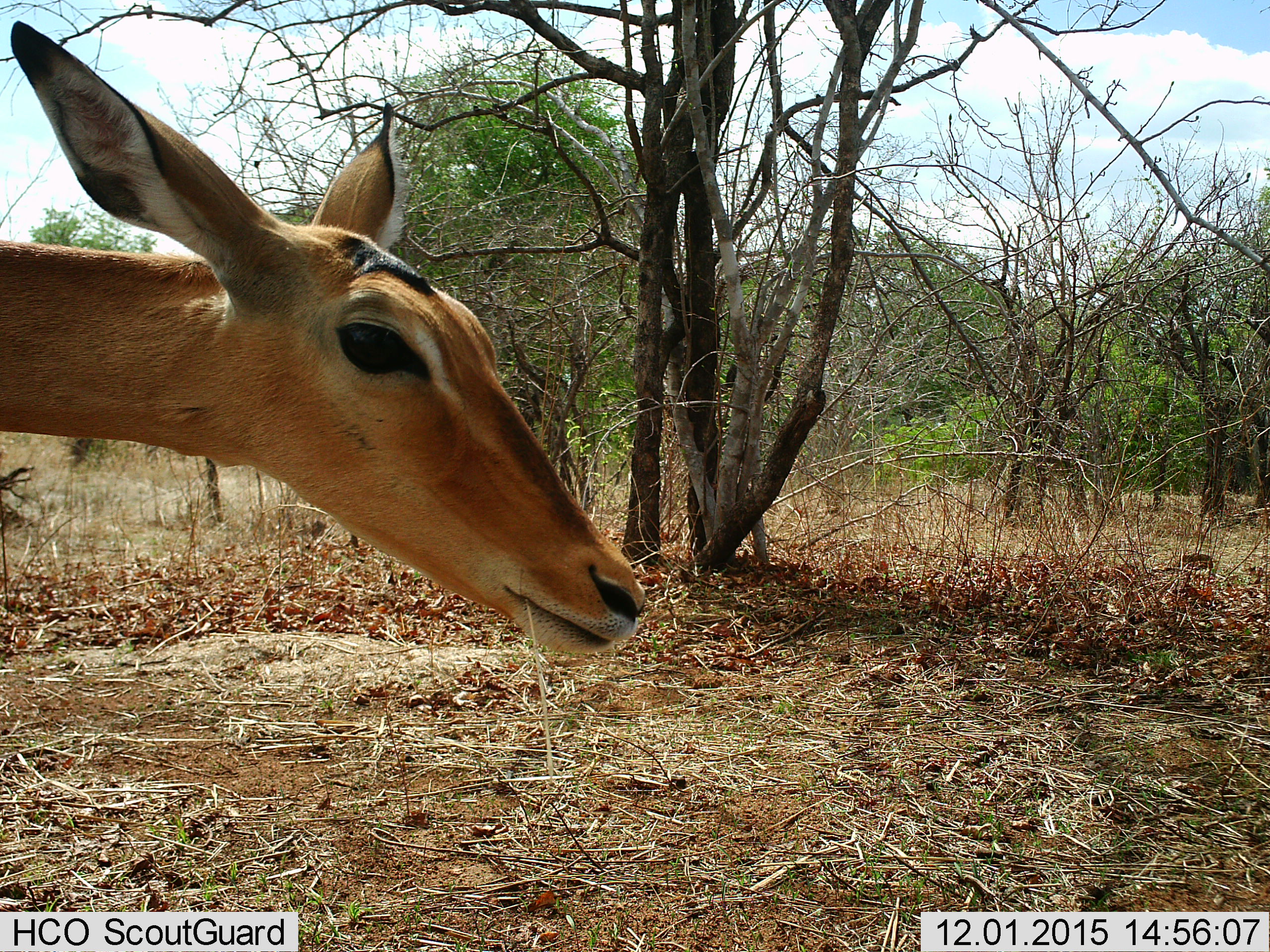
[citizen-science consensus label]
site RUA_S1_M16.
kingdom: Animalia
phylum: Chordata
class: Mammalia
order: Artiodactyla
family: Bovidae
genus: Aepyceros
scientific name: Aepyceros melampus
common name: impala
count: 1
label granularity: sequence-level